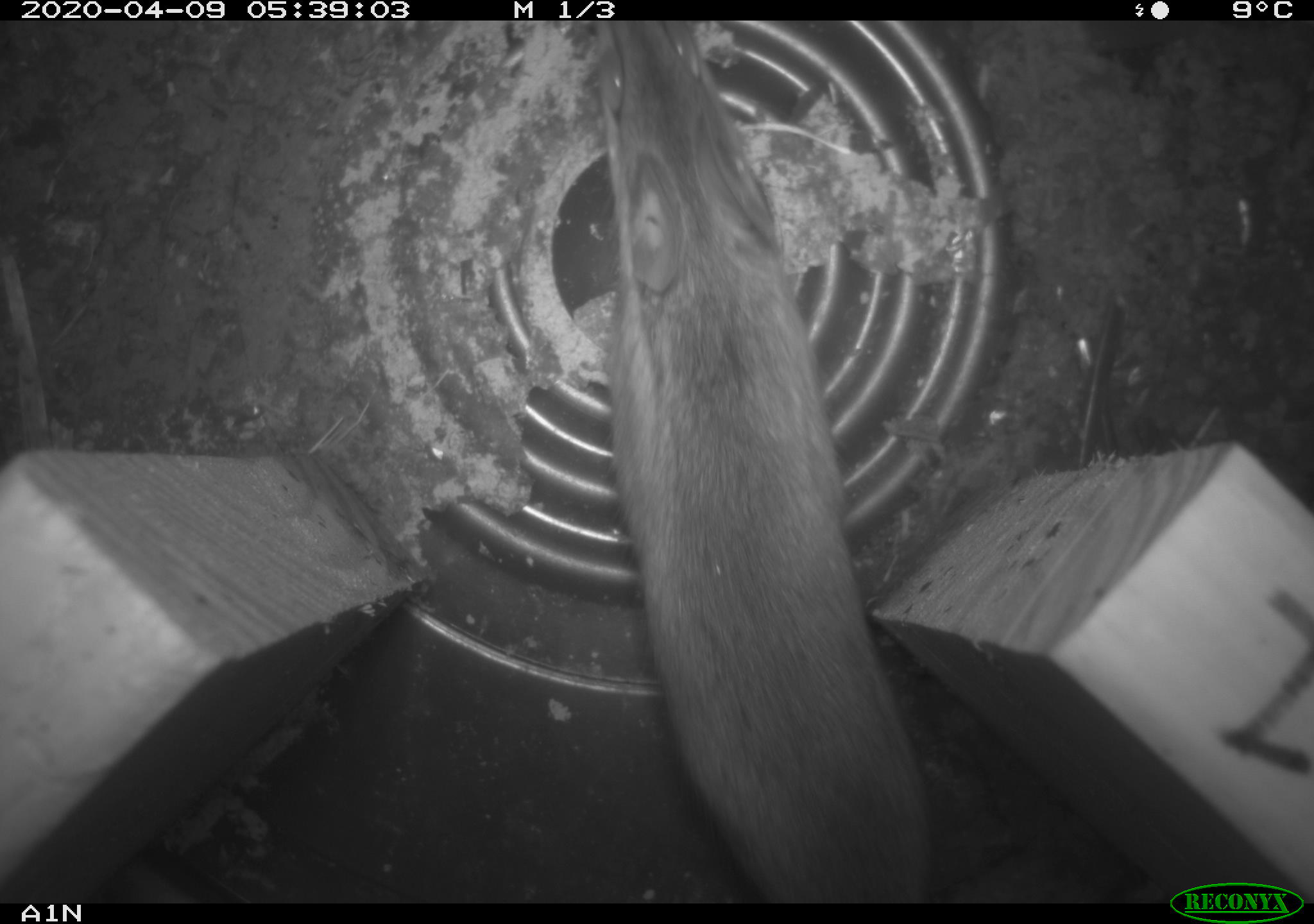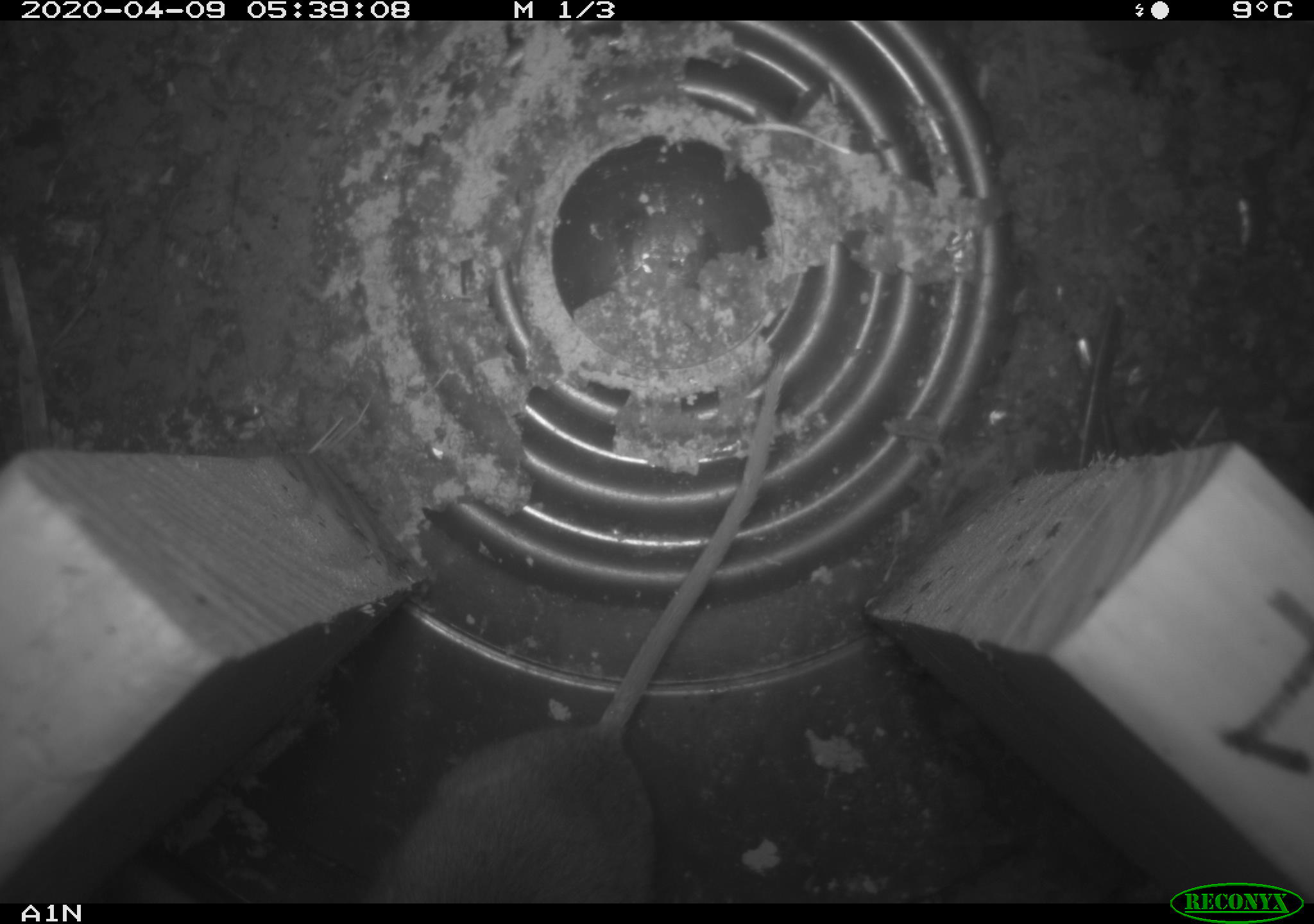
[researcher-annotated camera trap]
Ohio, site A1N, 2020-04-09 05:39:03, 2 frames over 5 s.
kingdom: Animalia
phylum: Chordata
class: Mammalia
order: Rodentia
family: Cricetidae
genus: Peromyscus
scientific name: Peromyscus leucopus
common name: white-footed mouse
White-footed mouse (Peromyscus leucopus).